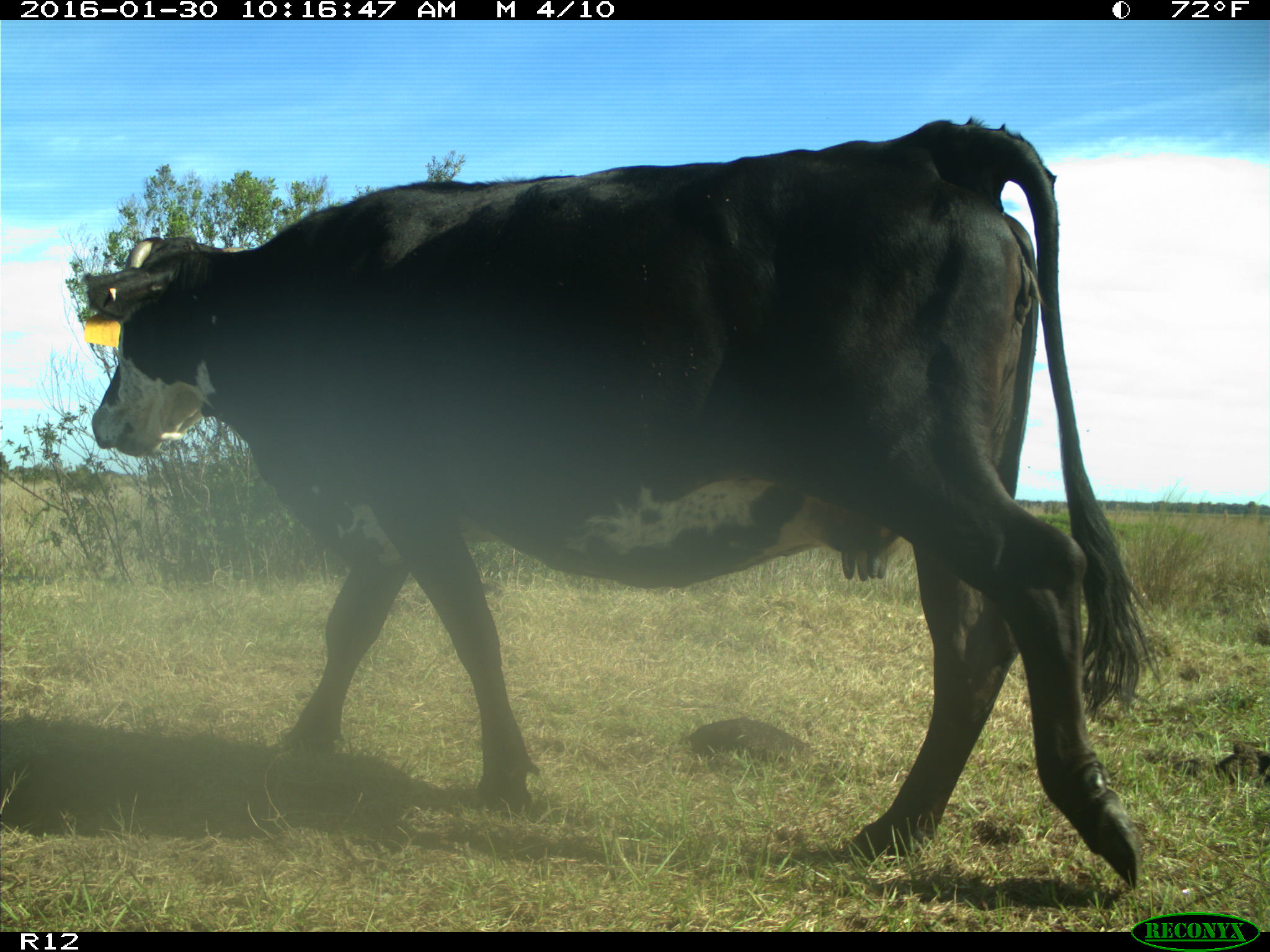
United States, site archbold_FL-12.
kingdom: Animalia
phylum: Chordata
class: Mammalia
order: Artiodactyla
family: Bovidae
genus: Bos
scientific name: Bos taurus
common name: domestic cow